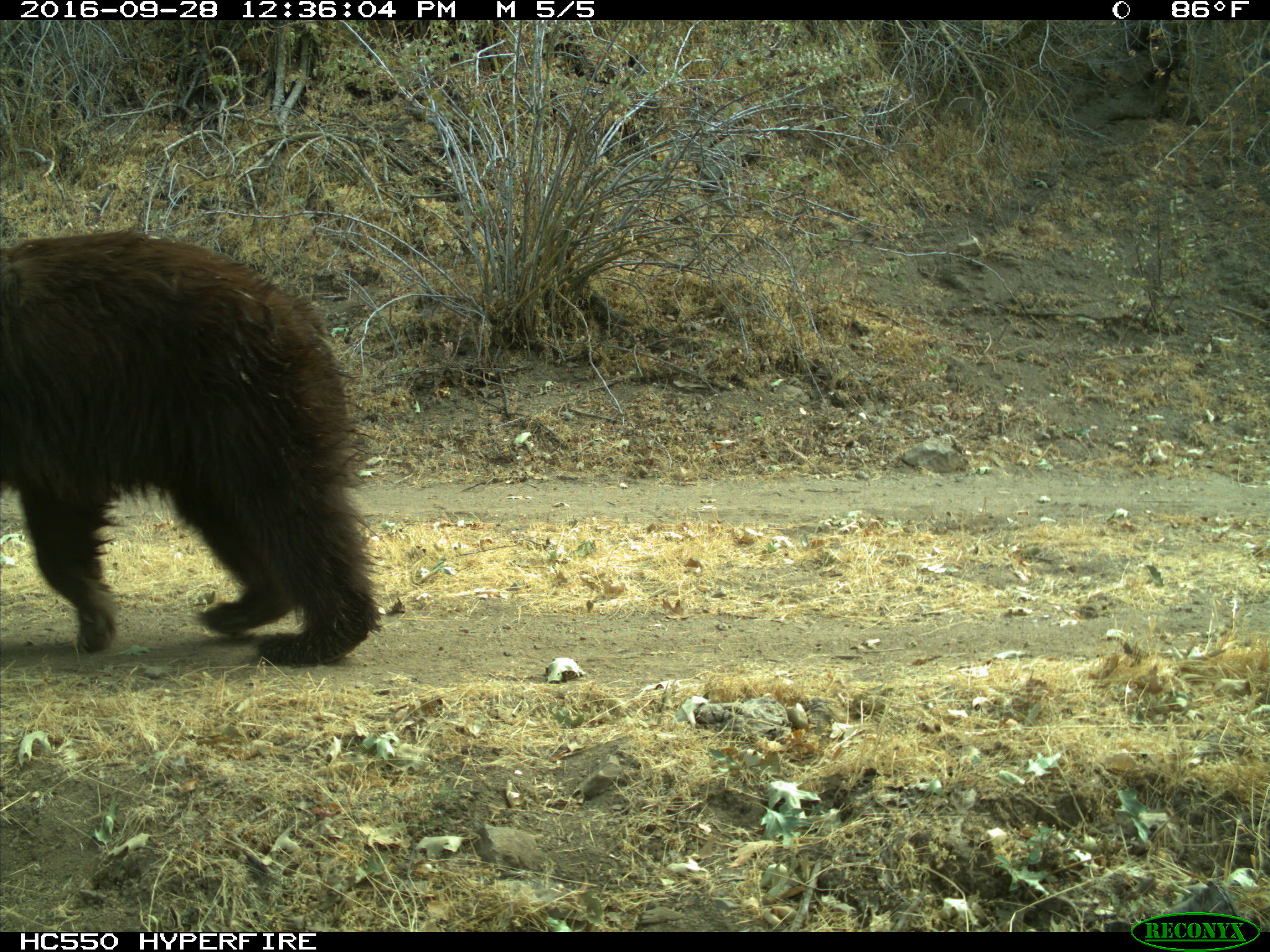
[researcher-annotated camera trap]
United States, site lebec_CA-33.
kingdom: Animalia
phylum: Chordata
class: Mammalia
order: Carnivora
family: Ursidae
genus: Ursus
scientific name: Ursus americanus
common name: american black bear